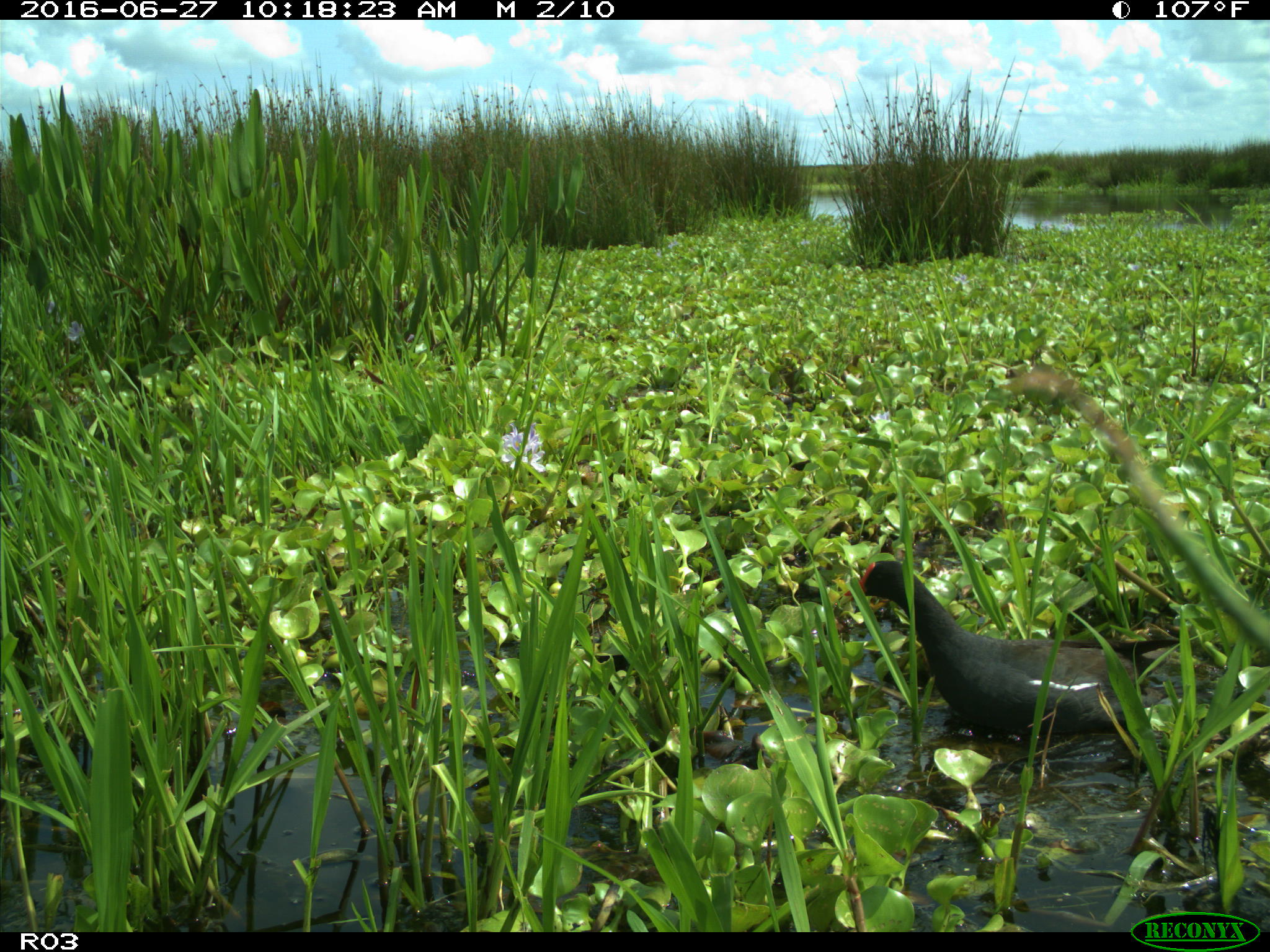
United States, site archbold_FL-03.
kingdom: Animalia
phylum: Chordata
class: Aves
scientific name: Aves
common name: birds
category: unidentified bird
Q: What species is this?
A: Unidentified bird (birds) (Aves).